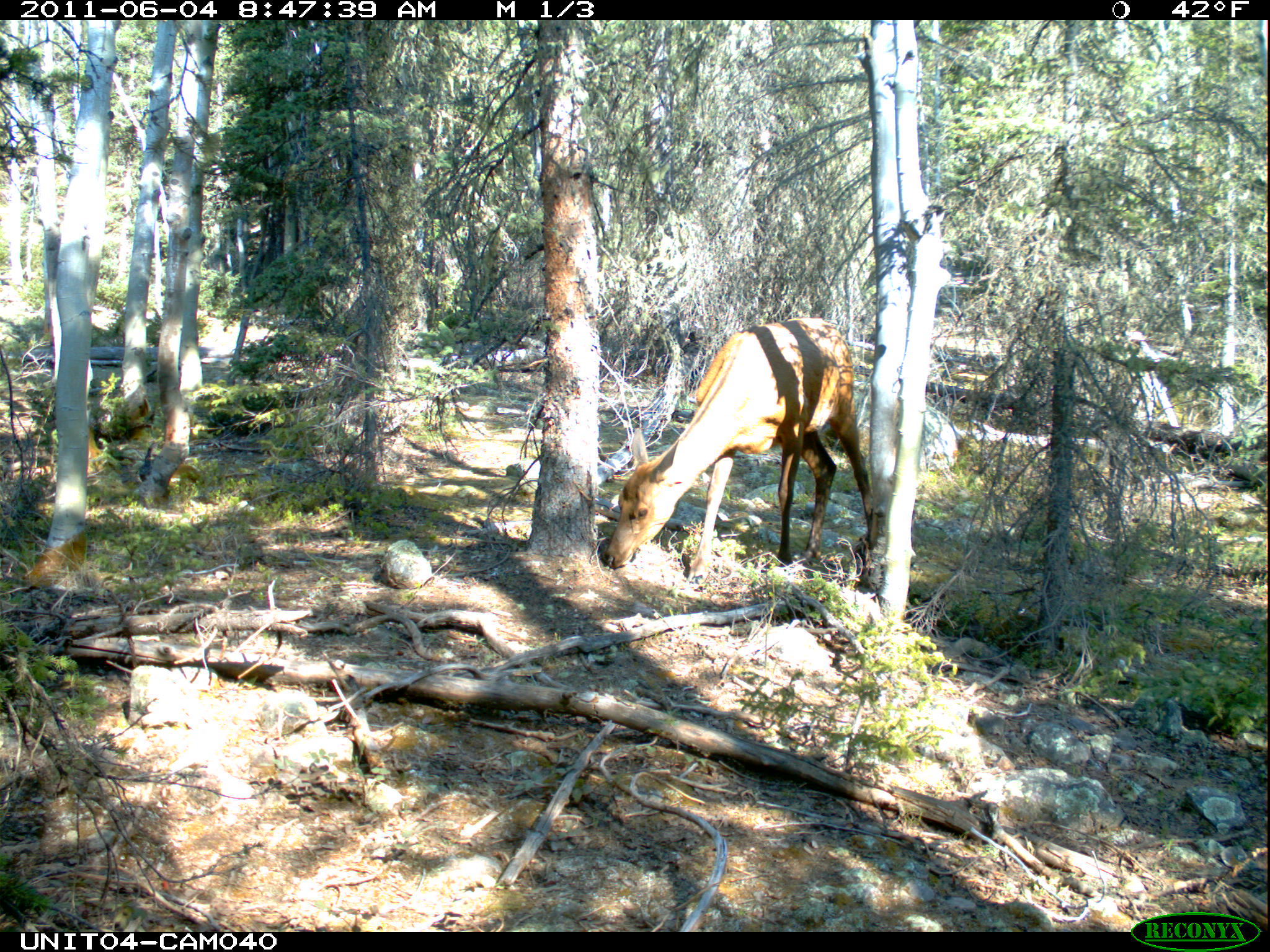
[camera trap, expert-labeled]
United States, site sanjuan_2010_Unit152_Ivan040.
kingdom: Animalia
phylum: Chordata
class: Mammalia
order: Artiodactyla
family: Cervidae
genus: Cervus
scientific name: Cervus elaphus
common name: red deer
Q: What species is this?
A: Cervus elaphus (red deer).